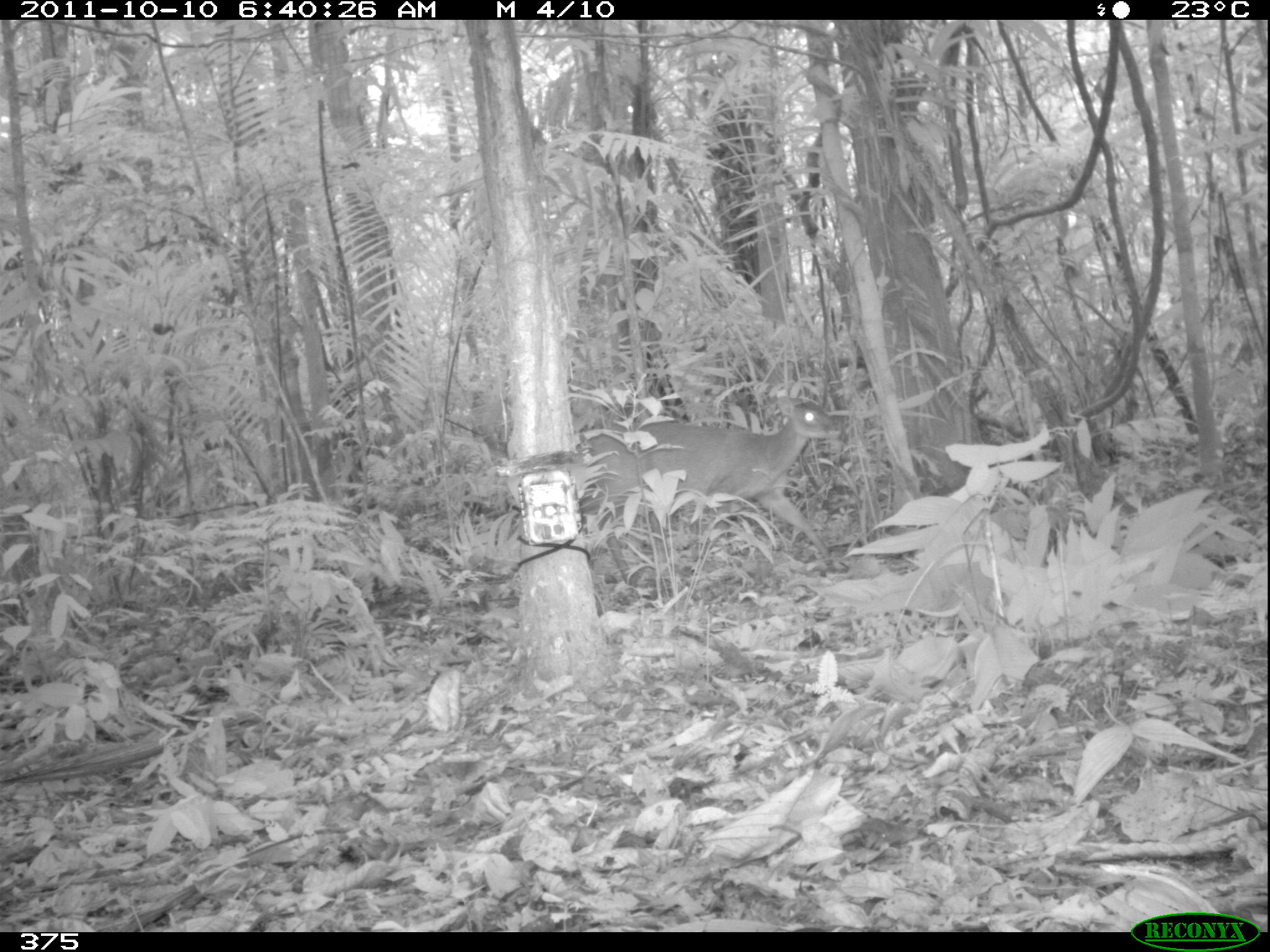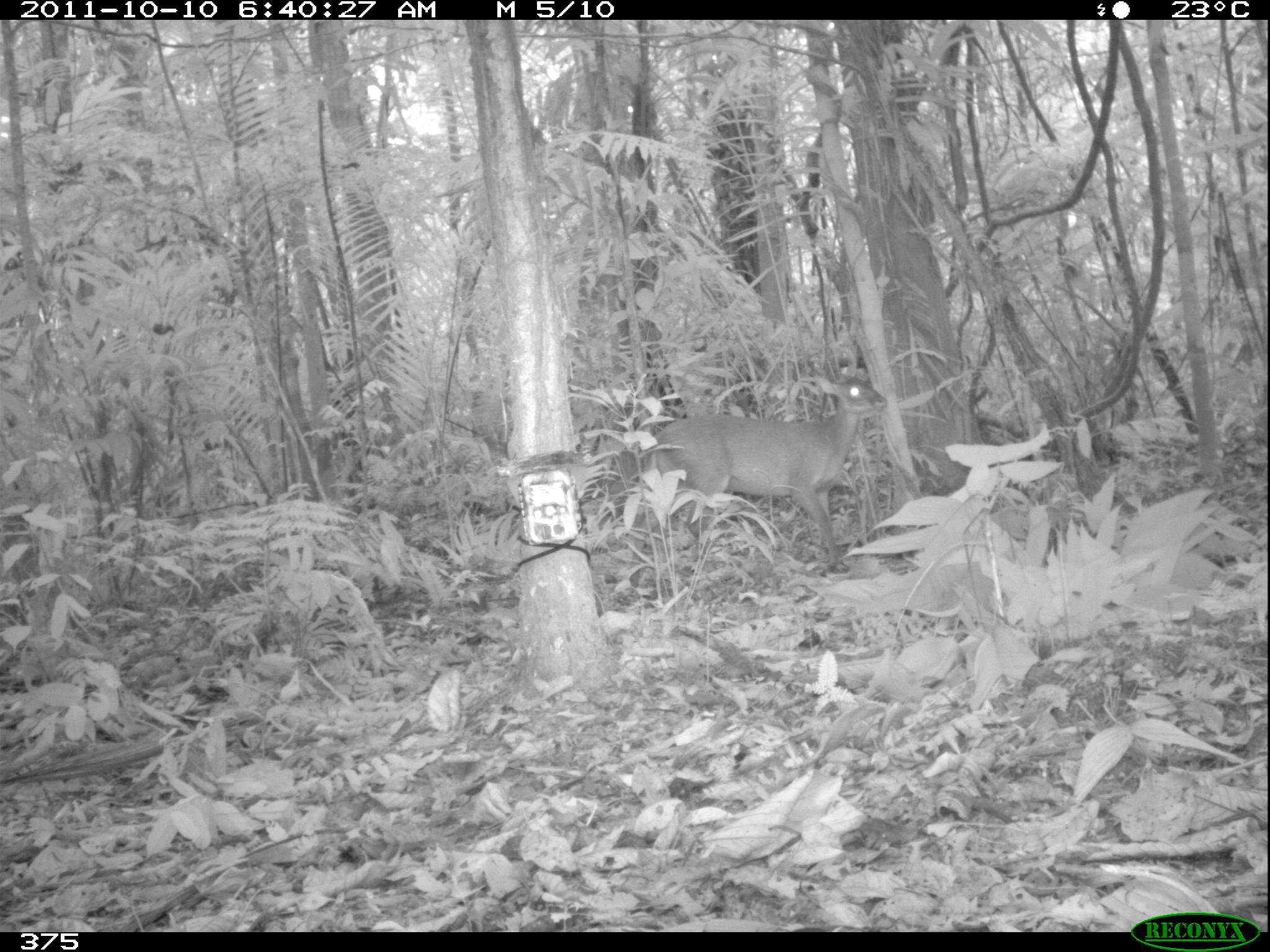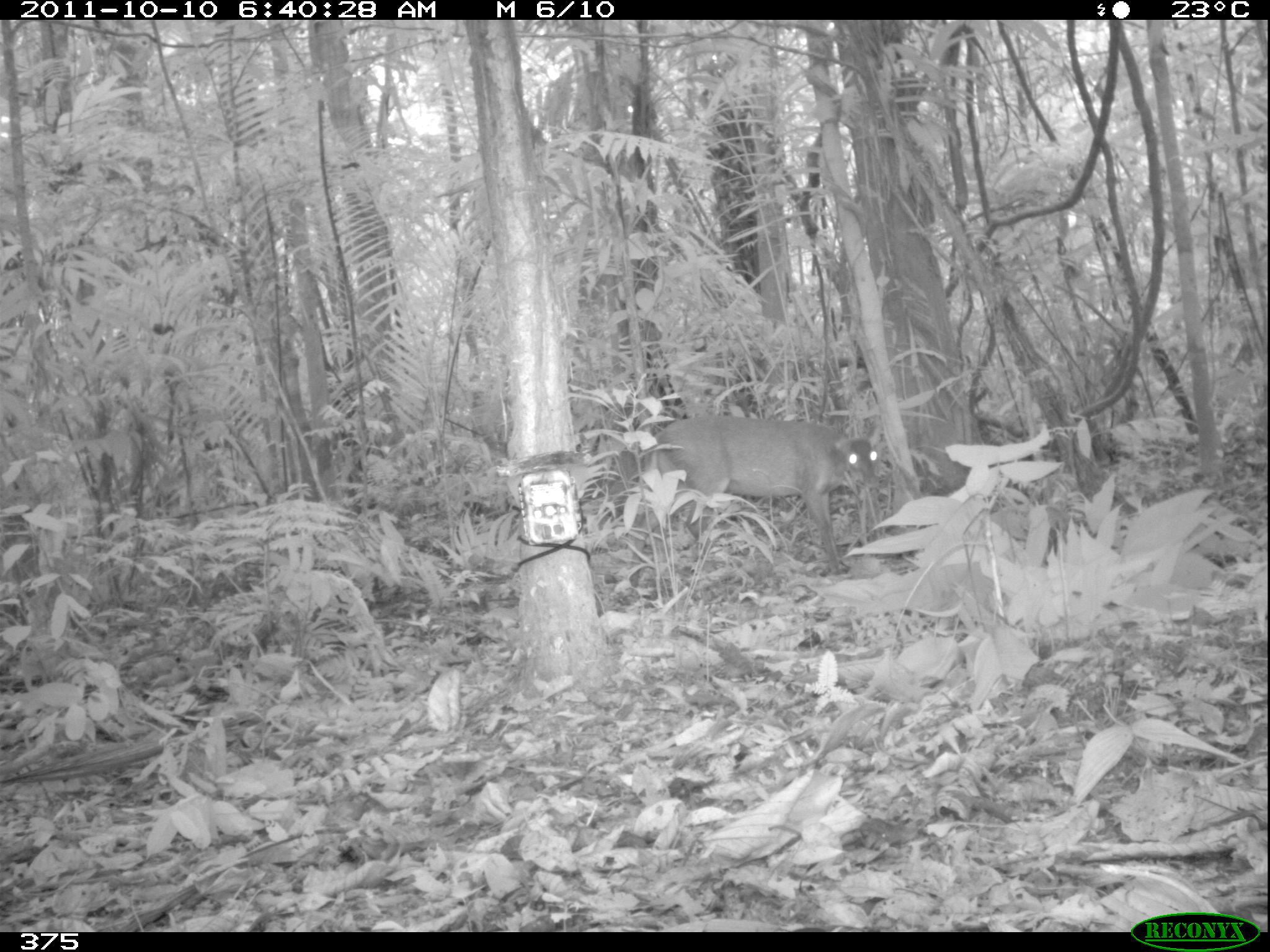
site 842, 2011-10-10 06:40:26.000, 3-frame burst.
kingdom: Animalia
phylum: Chordata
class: Mammalia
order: Artiodactyla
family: Cervidae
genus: Mazama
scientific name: Mazama americana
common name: red brocket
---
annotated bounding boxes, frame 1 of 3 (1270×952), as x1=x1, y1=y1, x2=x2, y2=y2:
mazama americana: x1=575, y1=397, x2=841, y2=588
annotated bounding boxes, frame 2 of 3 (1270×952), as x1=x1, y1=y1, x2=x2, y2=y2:
mazama americana: x1=631, y1=374, x2=888, y2=589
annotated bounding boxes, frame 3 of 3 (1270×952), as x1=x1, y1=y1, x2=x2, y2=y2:
mazama americana: x1=629, y1=414, x2=884, y2=574